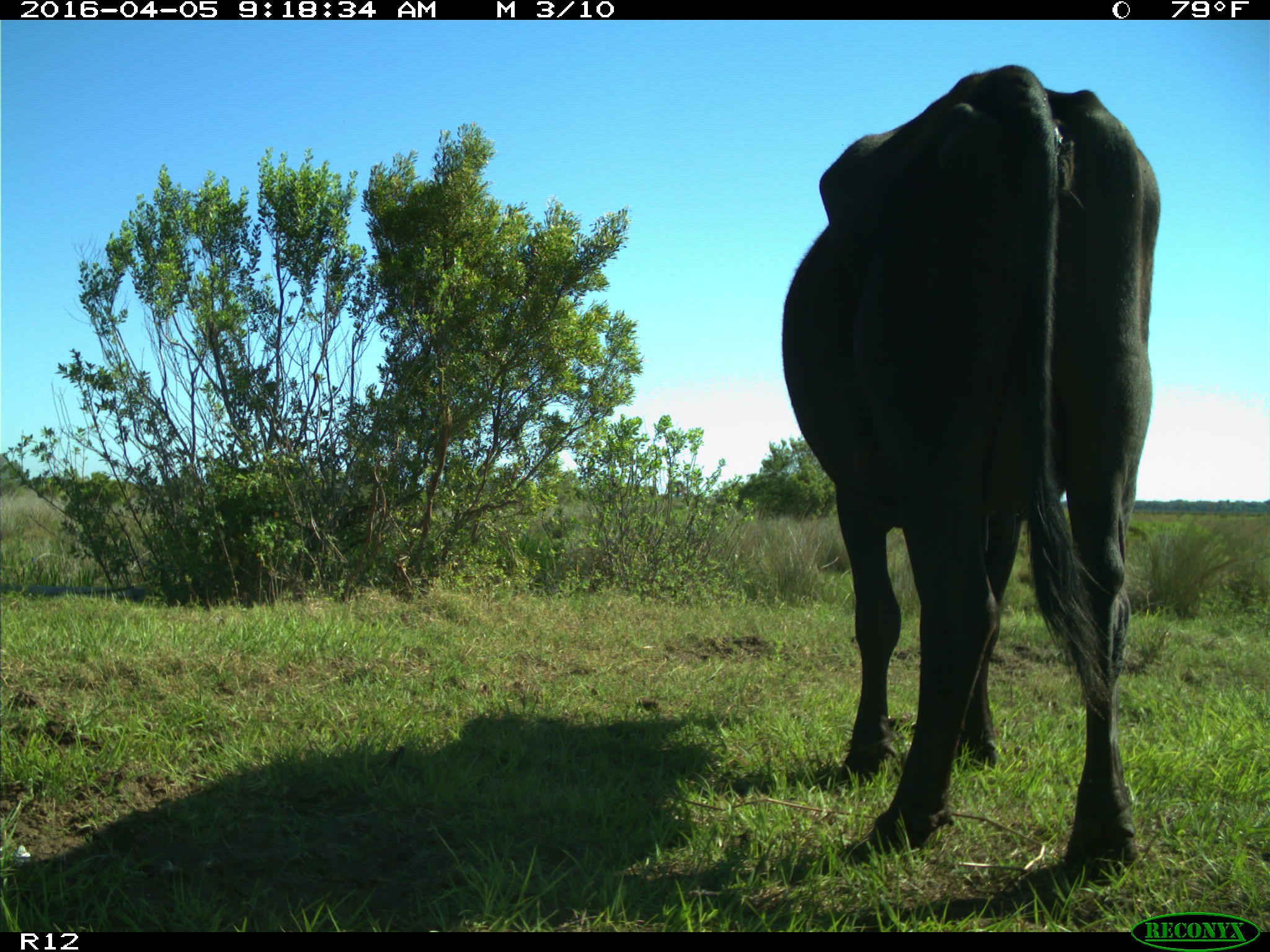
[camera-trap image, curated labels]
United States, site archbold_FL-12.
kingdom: Animalia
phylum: Chordata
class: Mammalia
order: Artiodactyla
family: Bovidae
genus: Bos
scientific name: Bos taurus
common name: domestic cow